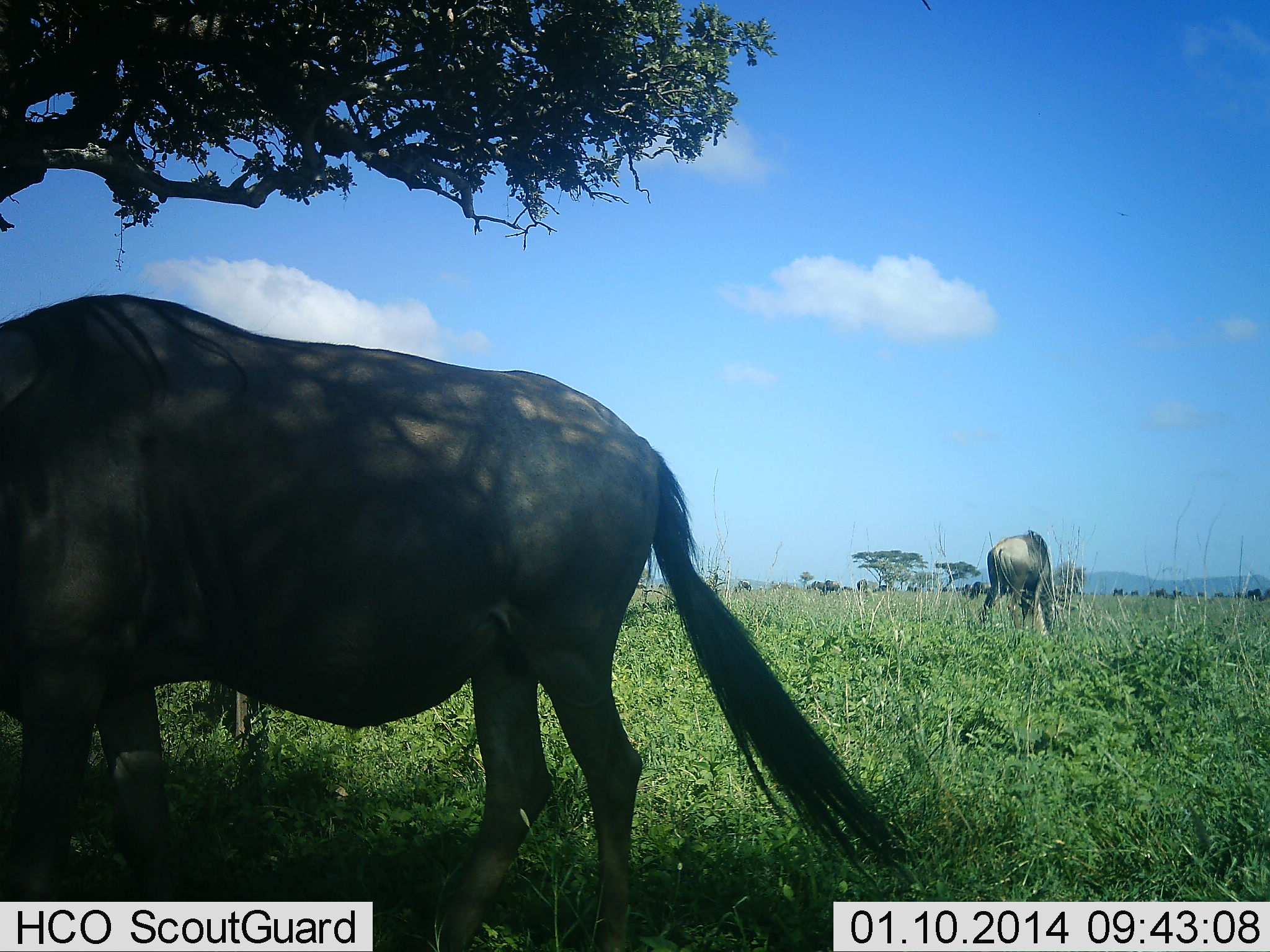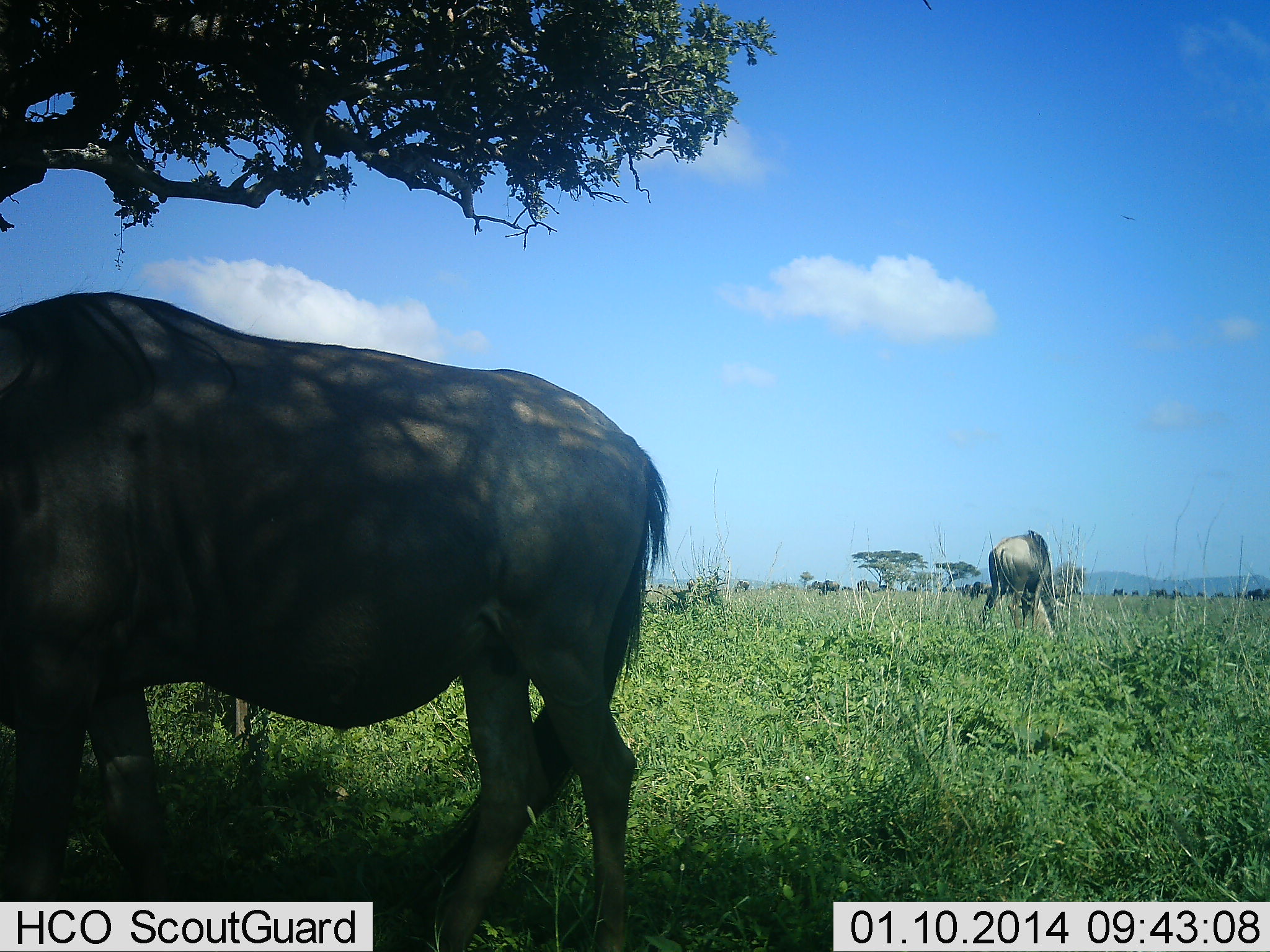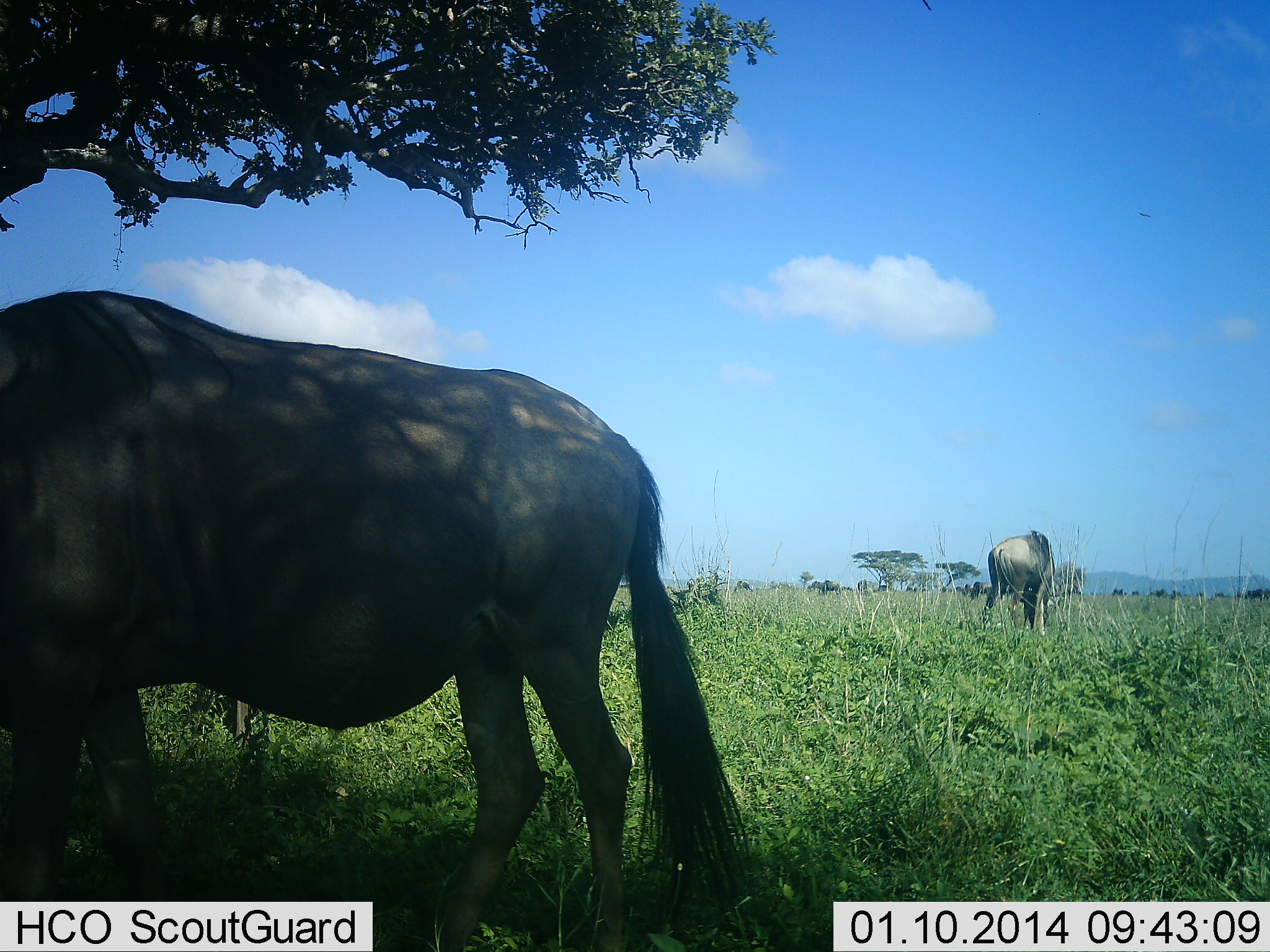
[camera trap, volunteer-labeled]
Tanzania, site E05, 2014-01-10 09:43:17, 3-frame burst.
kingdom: Animalia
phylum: Chordata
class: Mammalia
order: Artiodactyla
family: Bovidae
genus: Connochaetes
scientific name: Connochaetes taurinus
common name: blue wildebeest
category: wildebeest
Wildebeest (blue wildebeest) (Connochaetes taurinus), count 2. Behavior (volunteer vote fractions): standing 60%, resting 0%, moving 0%, interacting 0%. Young present (vote fraction): 0%. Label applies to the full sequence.